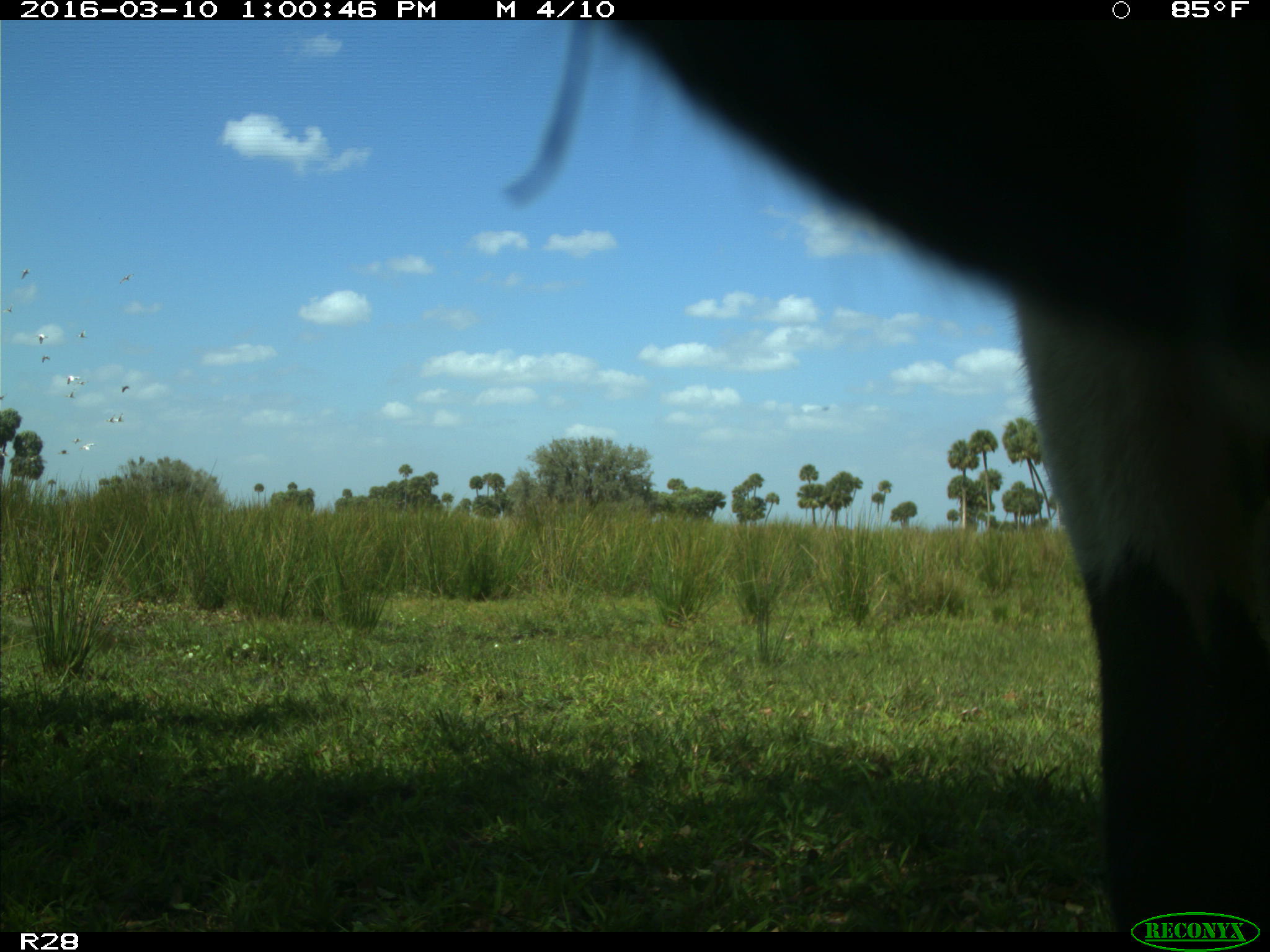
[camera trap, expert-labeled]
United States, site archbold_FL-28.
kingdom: Animalia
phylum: Chordata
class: Mammalia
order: Artiodactyla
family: Bovidae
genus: Bos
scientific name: Bos taurus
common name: domestic cow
Bos taurus (domestic cow).